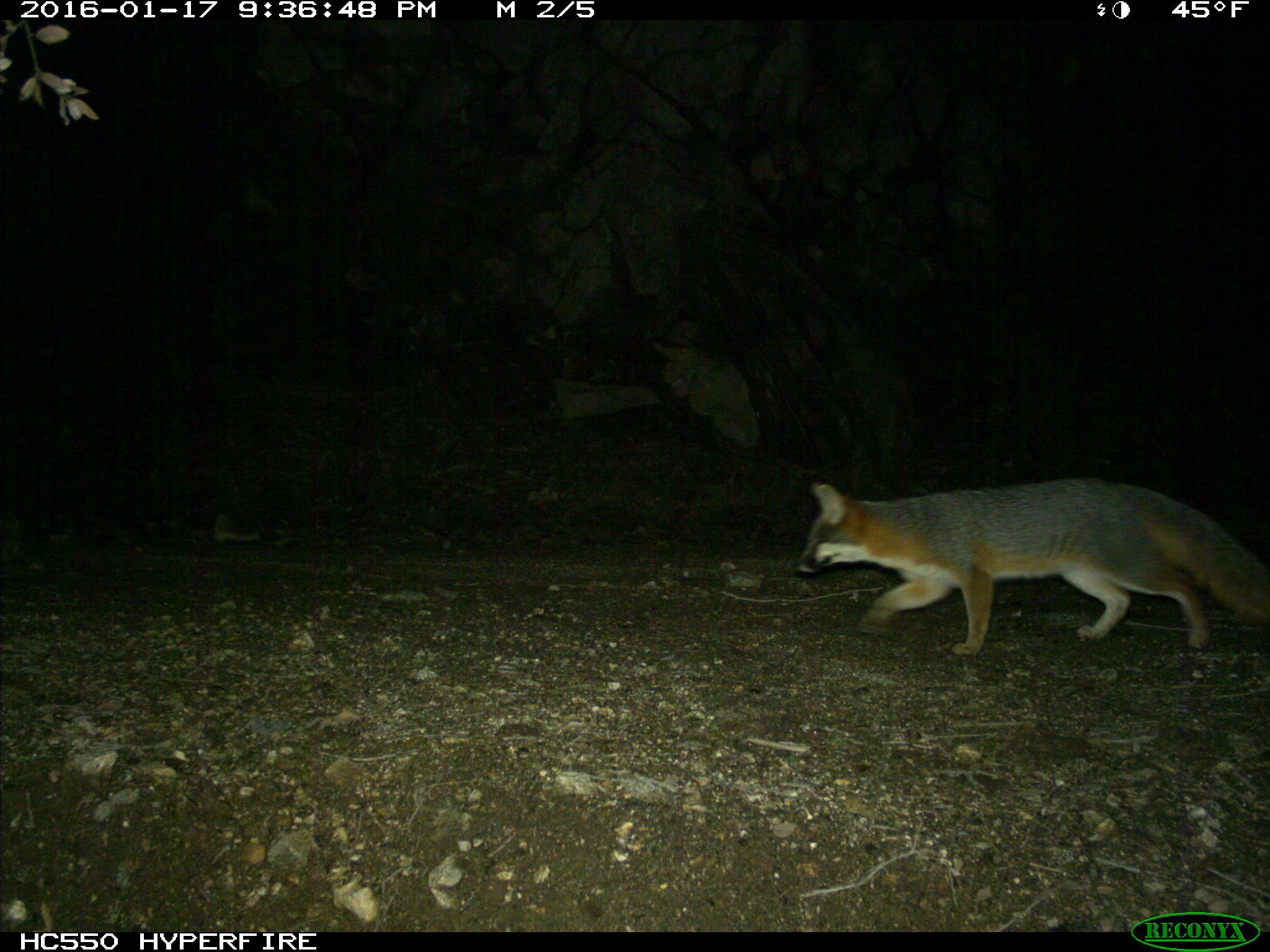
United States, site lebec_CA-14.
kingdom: Animalia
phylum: Chordata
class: Mammalia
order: Carnivora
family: Canidae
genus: Urocyon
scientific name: Urocyon cinereoargenteus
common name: gray fox